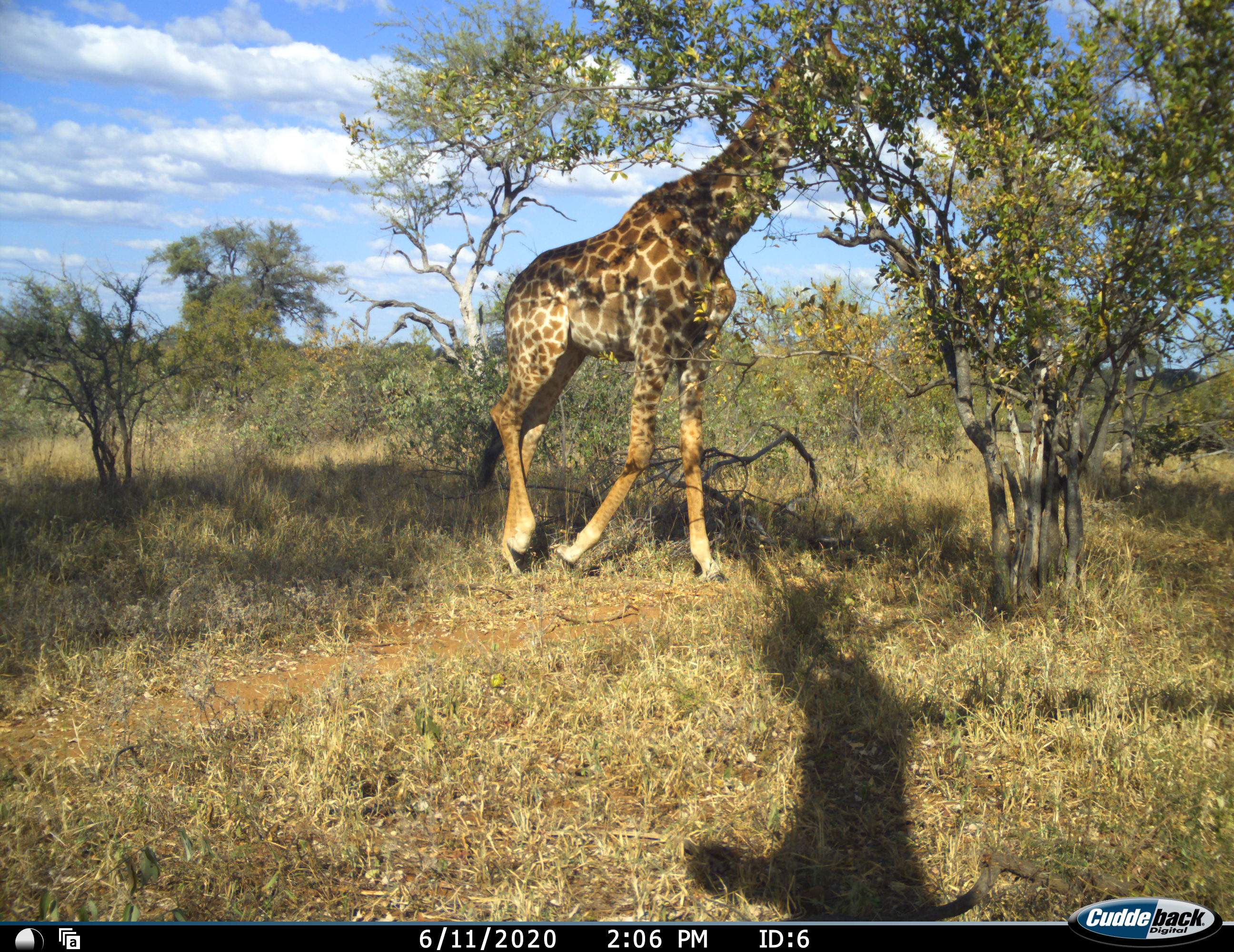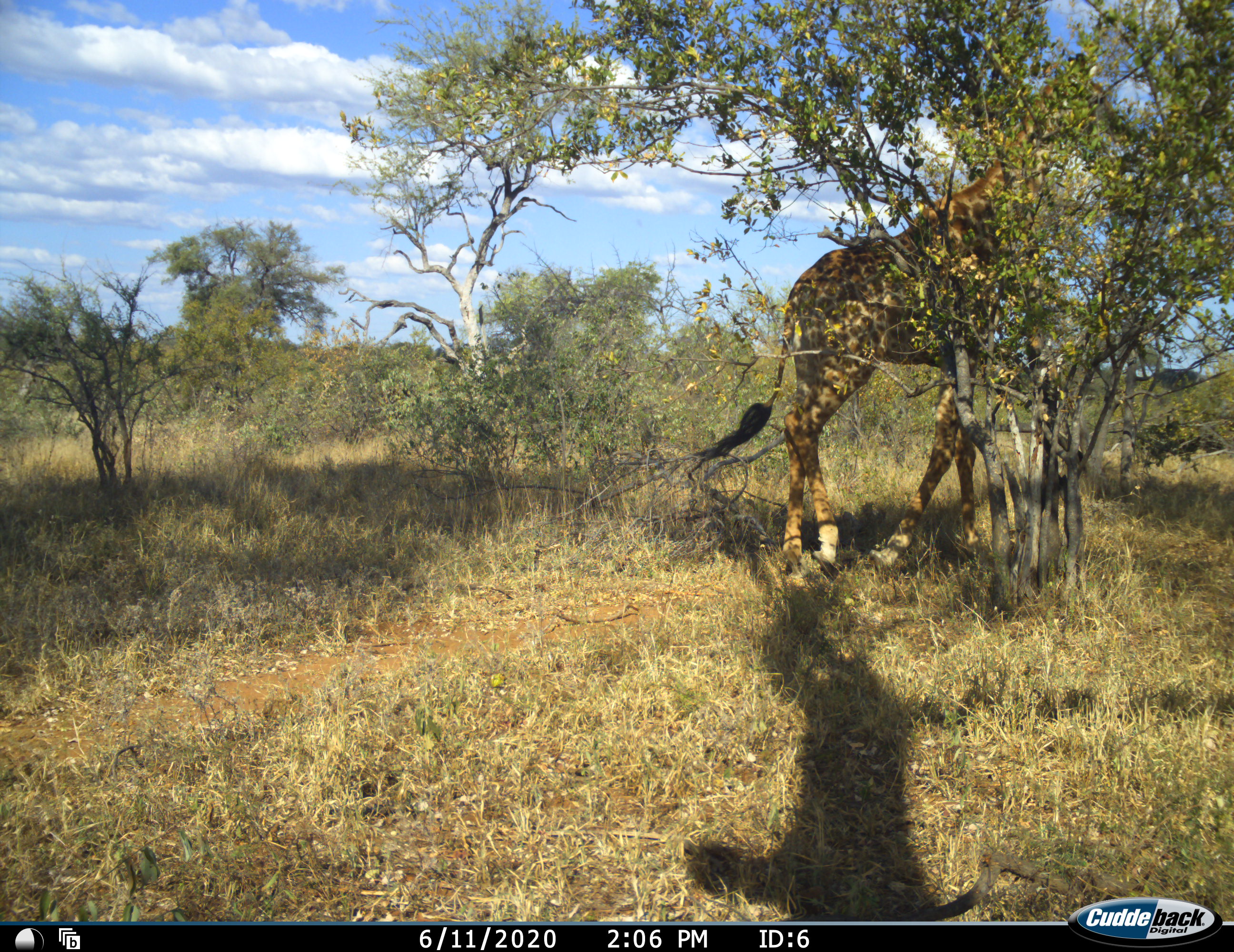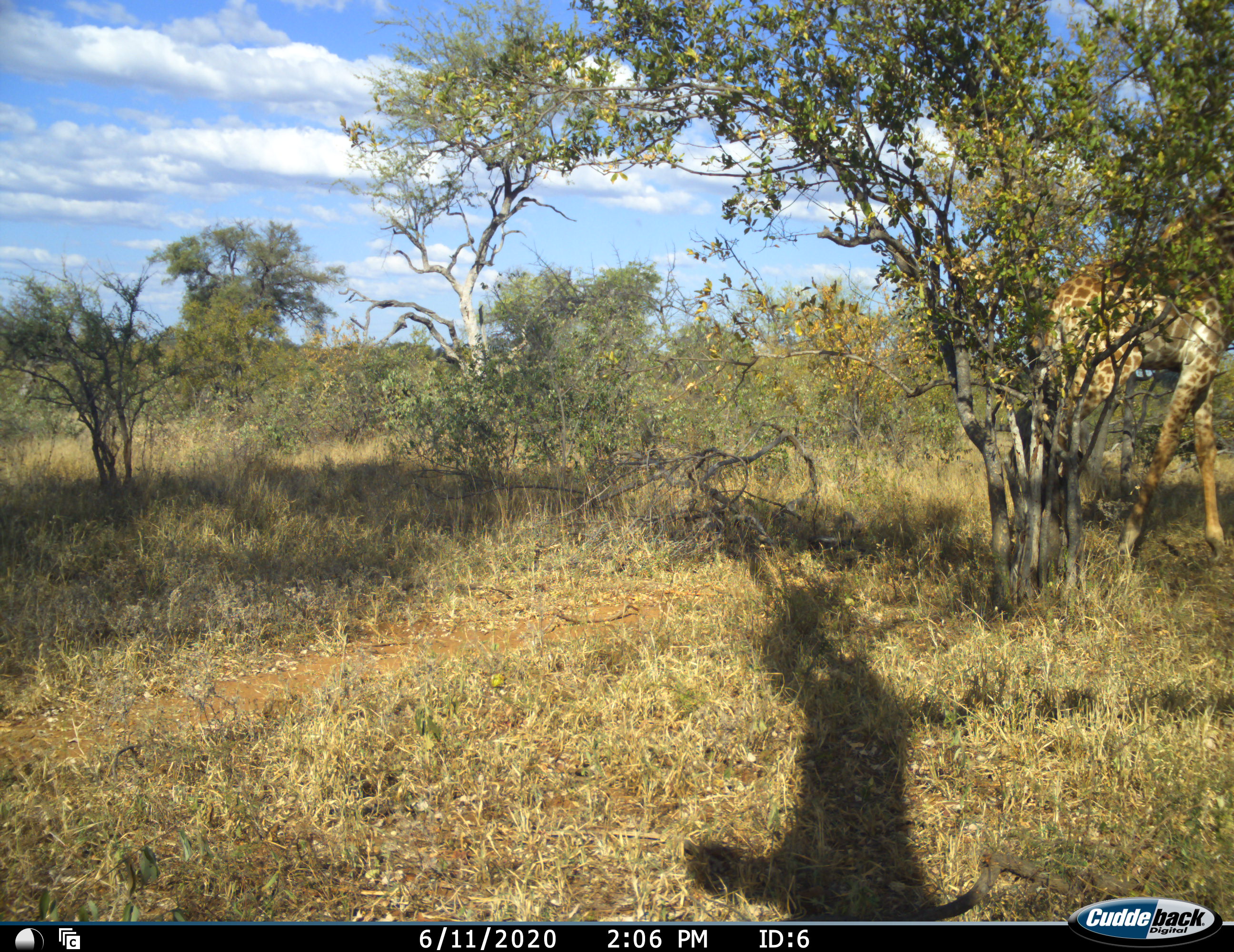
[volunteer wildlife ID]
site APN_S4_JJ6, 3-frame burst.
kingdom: Animalia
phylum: Chordata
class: Mammalia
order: Artiodactyla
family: Giraffidae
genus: Giraffa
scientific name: Giraffa camelopardalis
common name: giraffe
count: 1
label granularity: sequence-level